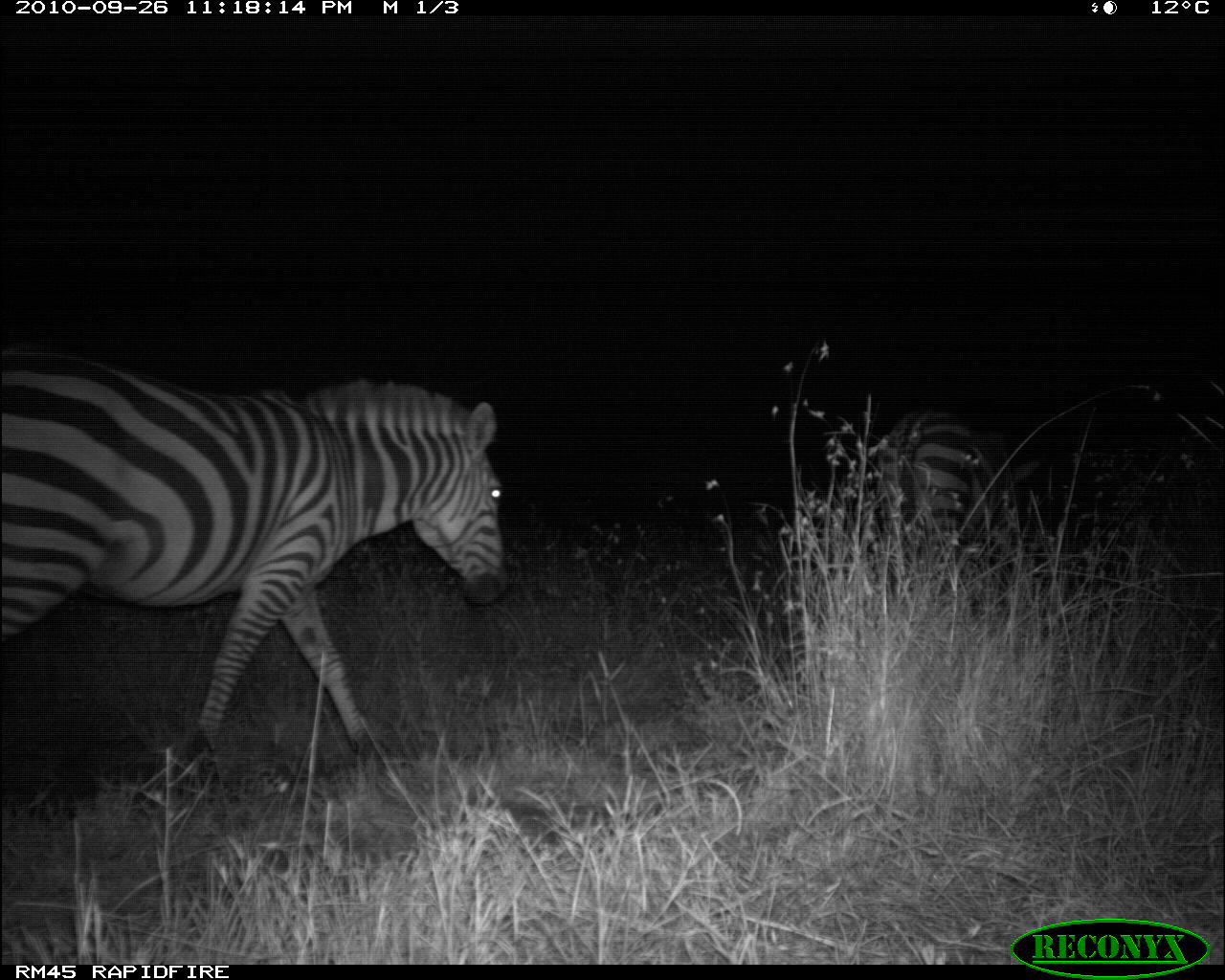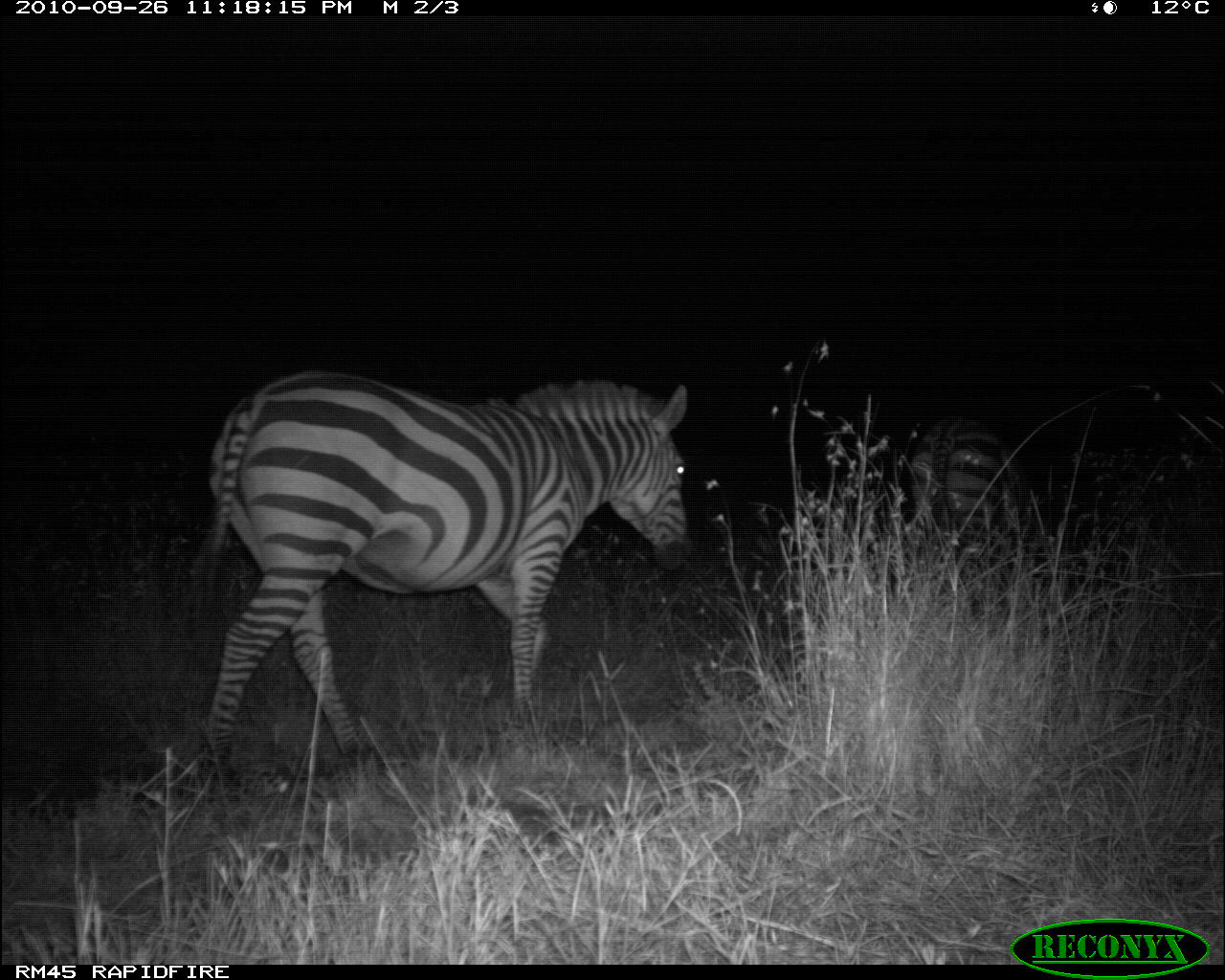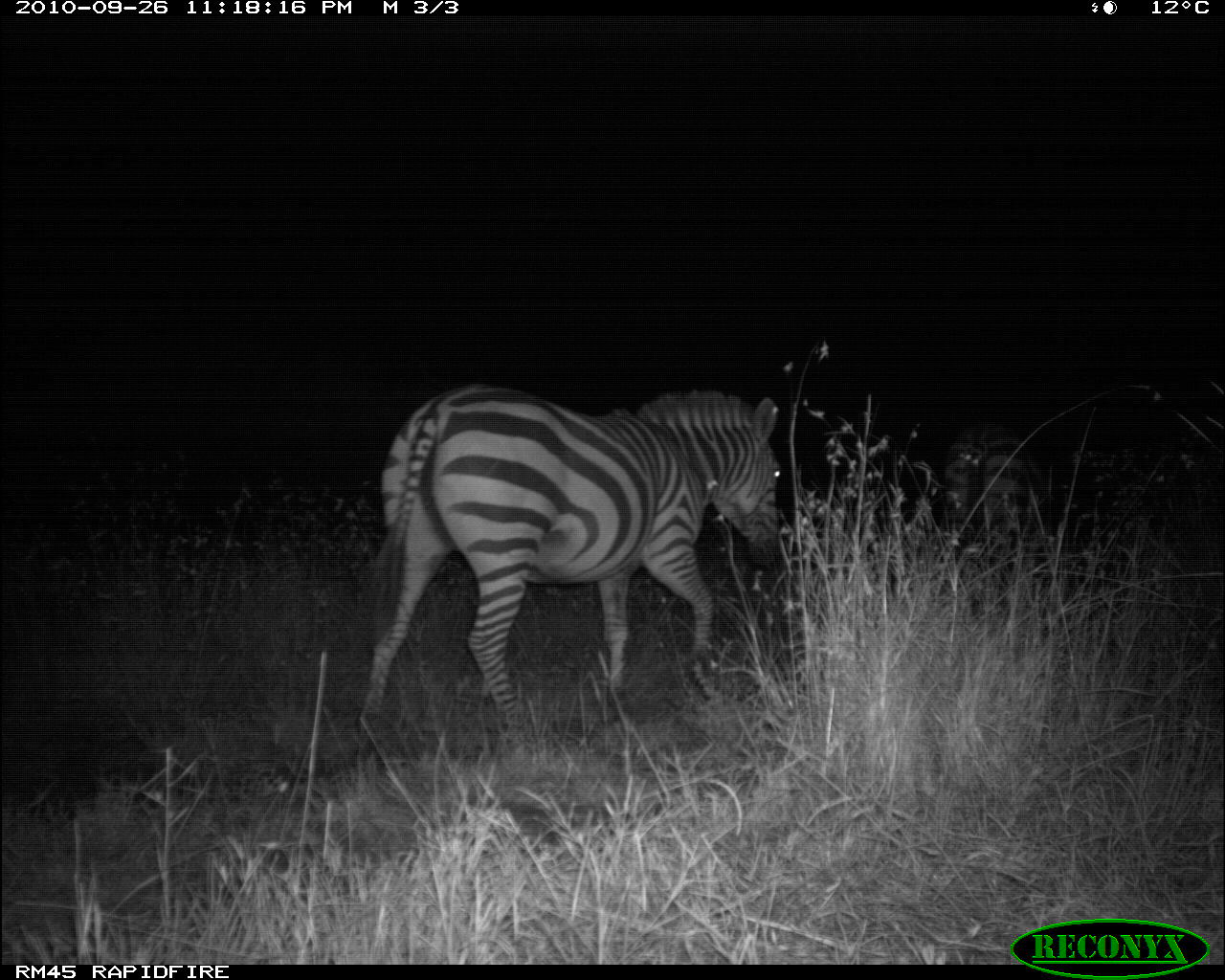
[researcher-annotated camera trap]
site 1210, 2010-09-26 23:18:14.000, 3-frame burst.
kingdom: Animalia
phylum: Chordata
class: Mammalia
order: Perissodactyla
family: Equidae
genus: Equus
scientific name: Equus quagga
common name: plains zebra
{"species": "Equus quagga (plains zebra)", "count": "2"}